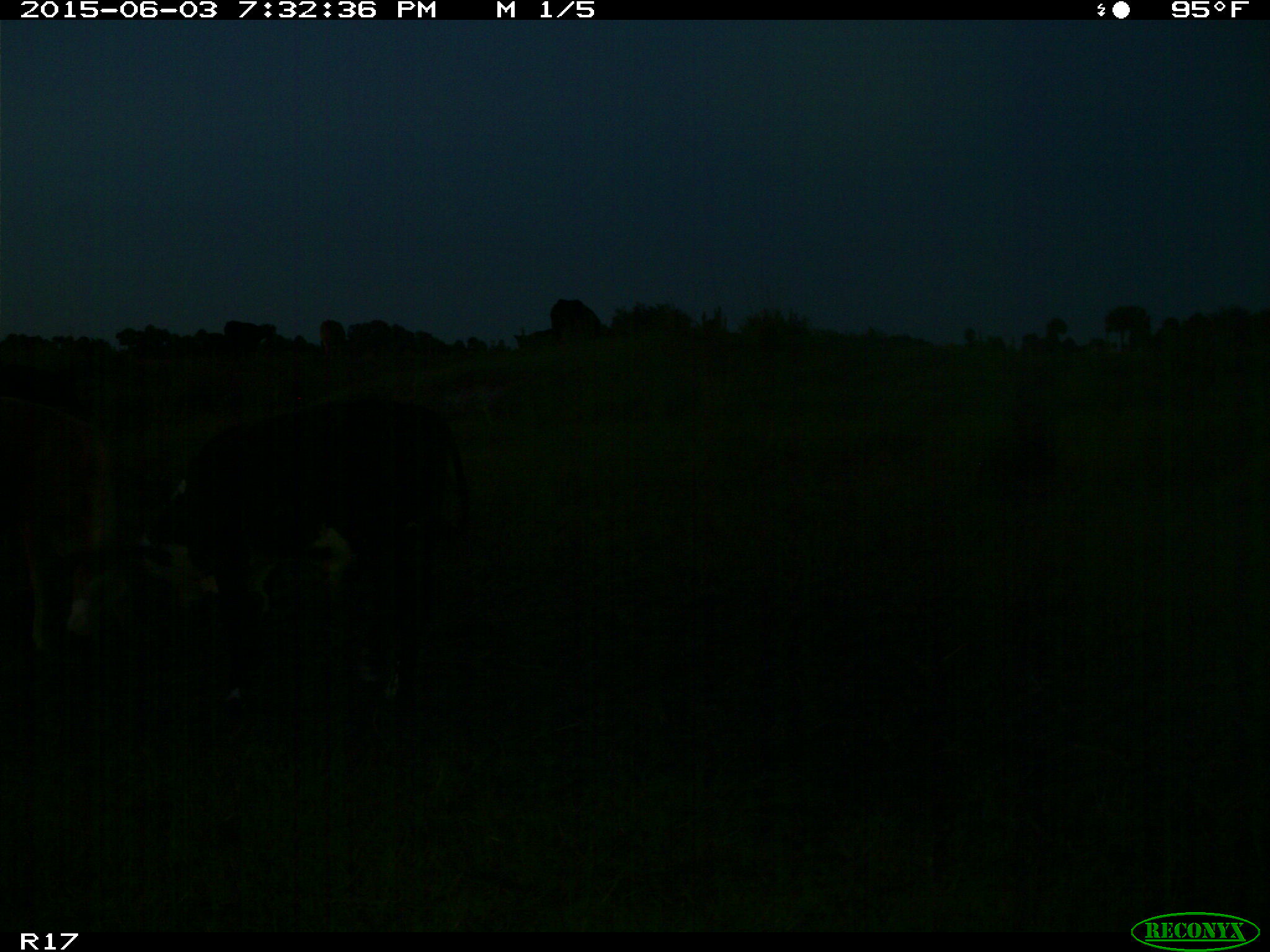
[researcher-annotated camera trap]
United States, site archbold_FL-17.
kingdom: Animalia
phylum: Chordata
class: Mammalia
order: Artiodactyla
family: Bovidae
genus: Bos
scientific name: Bos taurus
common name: domestic cow